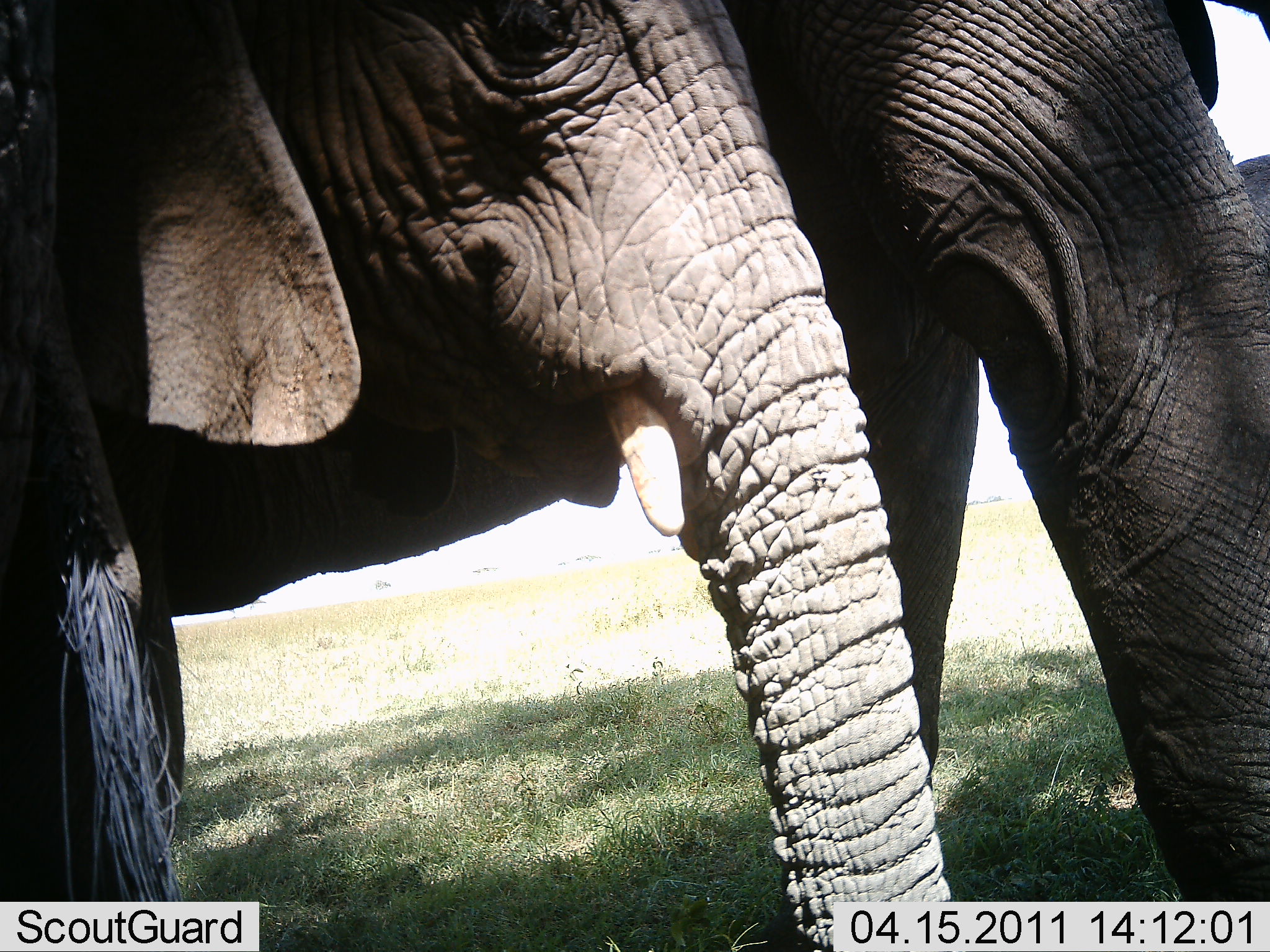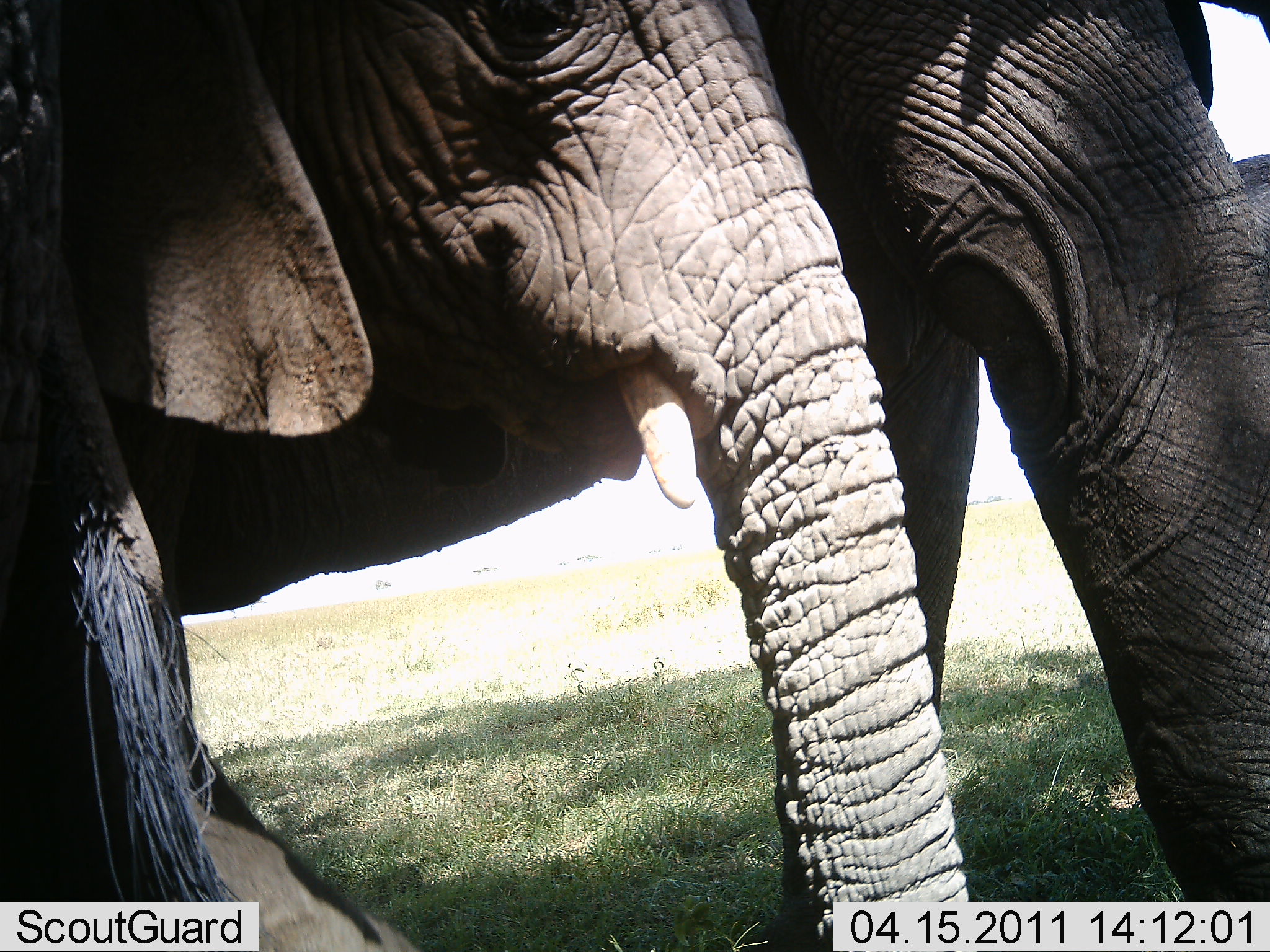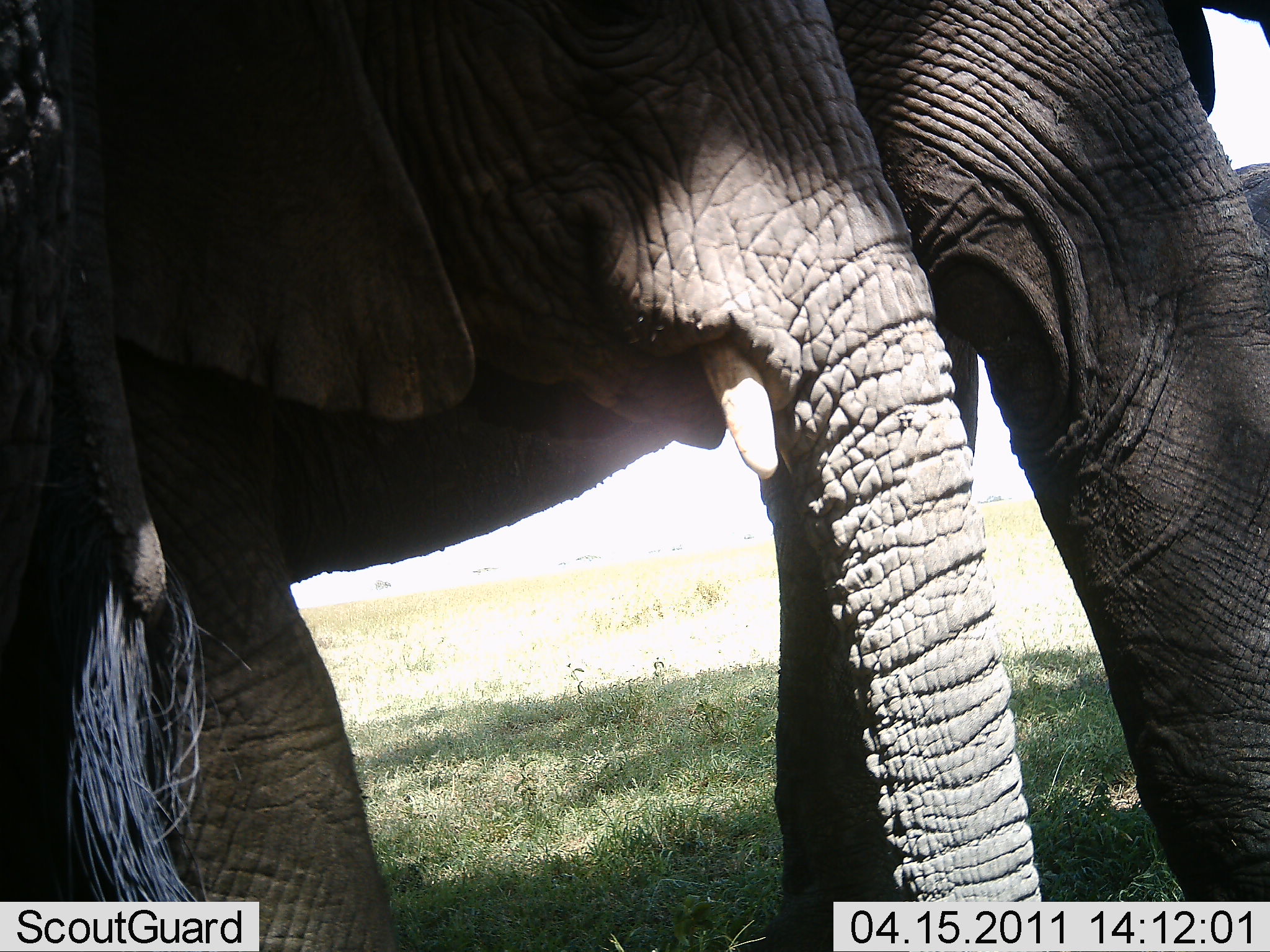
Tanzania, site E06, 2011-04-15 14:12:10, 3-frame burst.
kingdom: Animalia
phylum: Chordata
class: Mammalia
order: Proboscidea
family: Elephantidae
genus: Loxodonta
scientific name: Loxodonta africana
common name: african bush elephant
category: elephant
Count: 2.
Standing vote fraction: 69%.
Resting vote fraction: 0%.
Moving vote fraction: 23%.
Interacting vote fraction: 8%.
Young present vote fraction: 23%.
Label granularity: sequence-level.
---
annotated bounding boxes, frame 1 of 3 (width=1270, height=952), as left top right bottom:
animal: 1 0 953 951; 727 2 1270 900; 1232 152 1270 220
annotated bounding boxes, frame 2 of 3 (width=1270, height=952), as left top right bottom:
animal: 1 0 953 951; 741 0 1270 900; 1232 152 1270 220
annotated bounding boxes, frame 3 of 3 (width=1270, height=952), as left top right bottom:
animal: 2 1 1043 952; 777 0 1270 951; 1232 152 1270 220